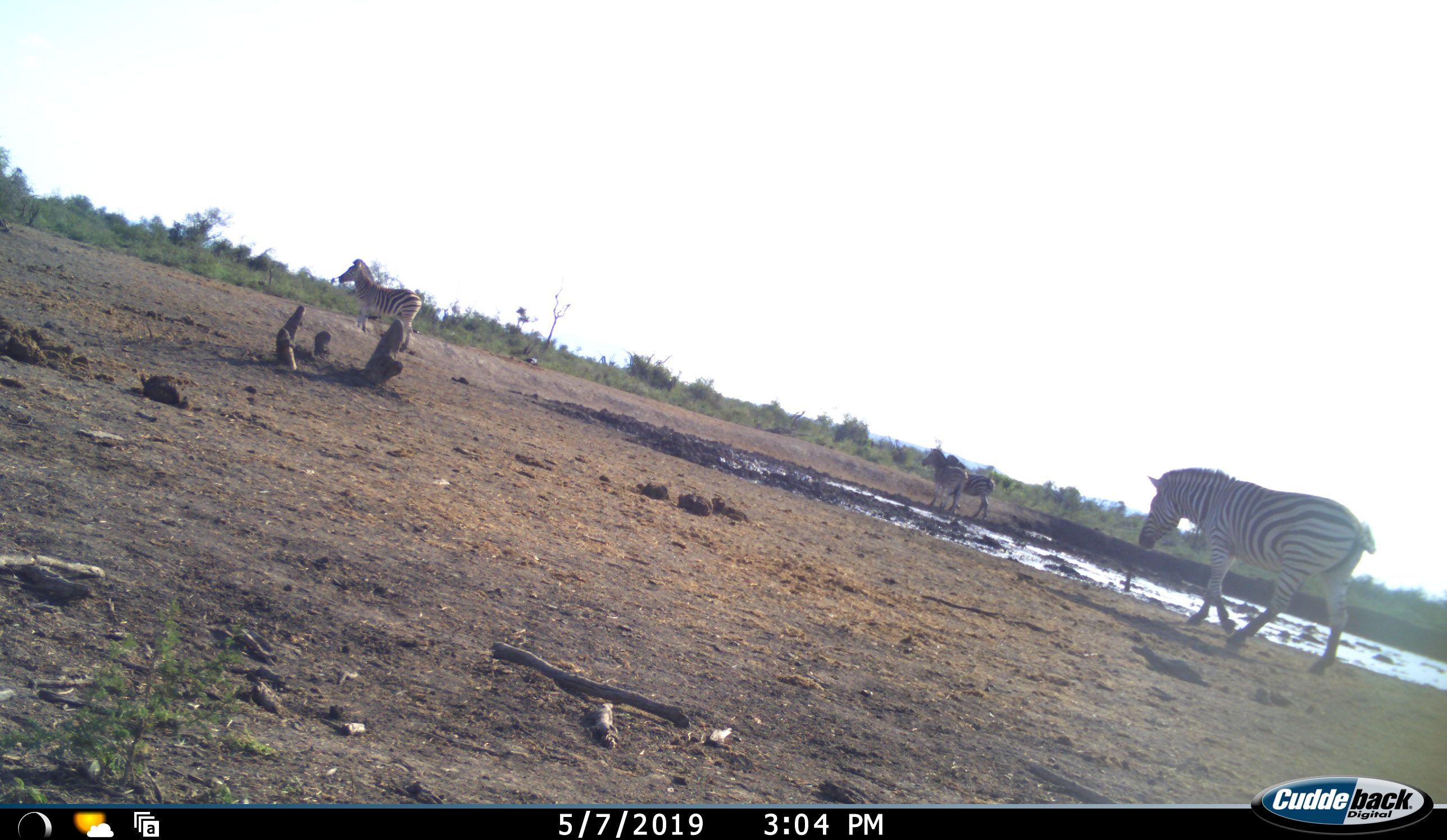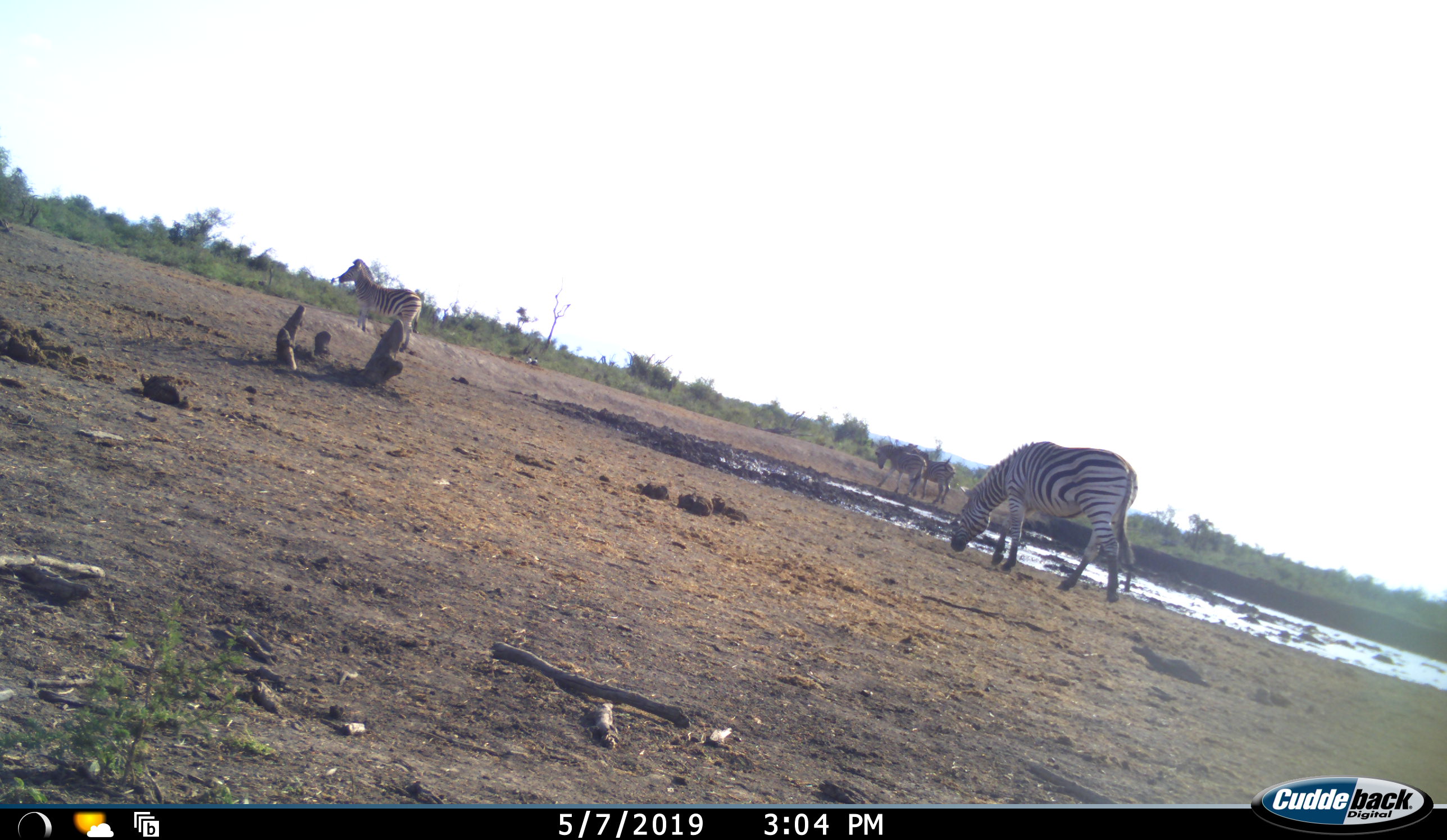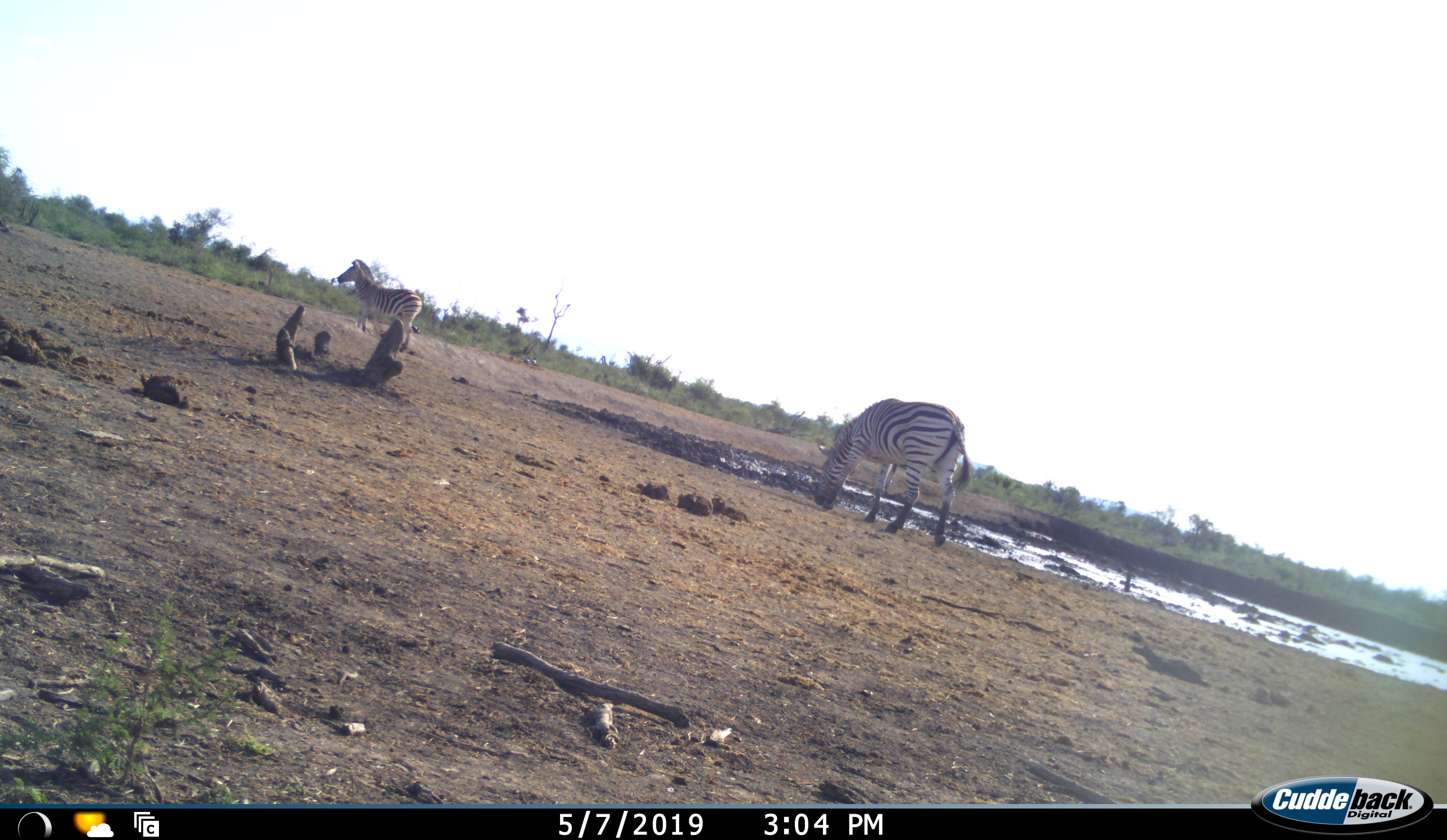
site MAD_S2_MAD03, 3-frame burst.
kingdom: Animalia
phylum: Chordata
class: Mammalia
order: Perissodactyla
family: Equidae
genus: Equus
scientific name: Equus quagga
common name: plains zebra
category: zebraplains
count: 4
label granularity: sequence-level